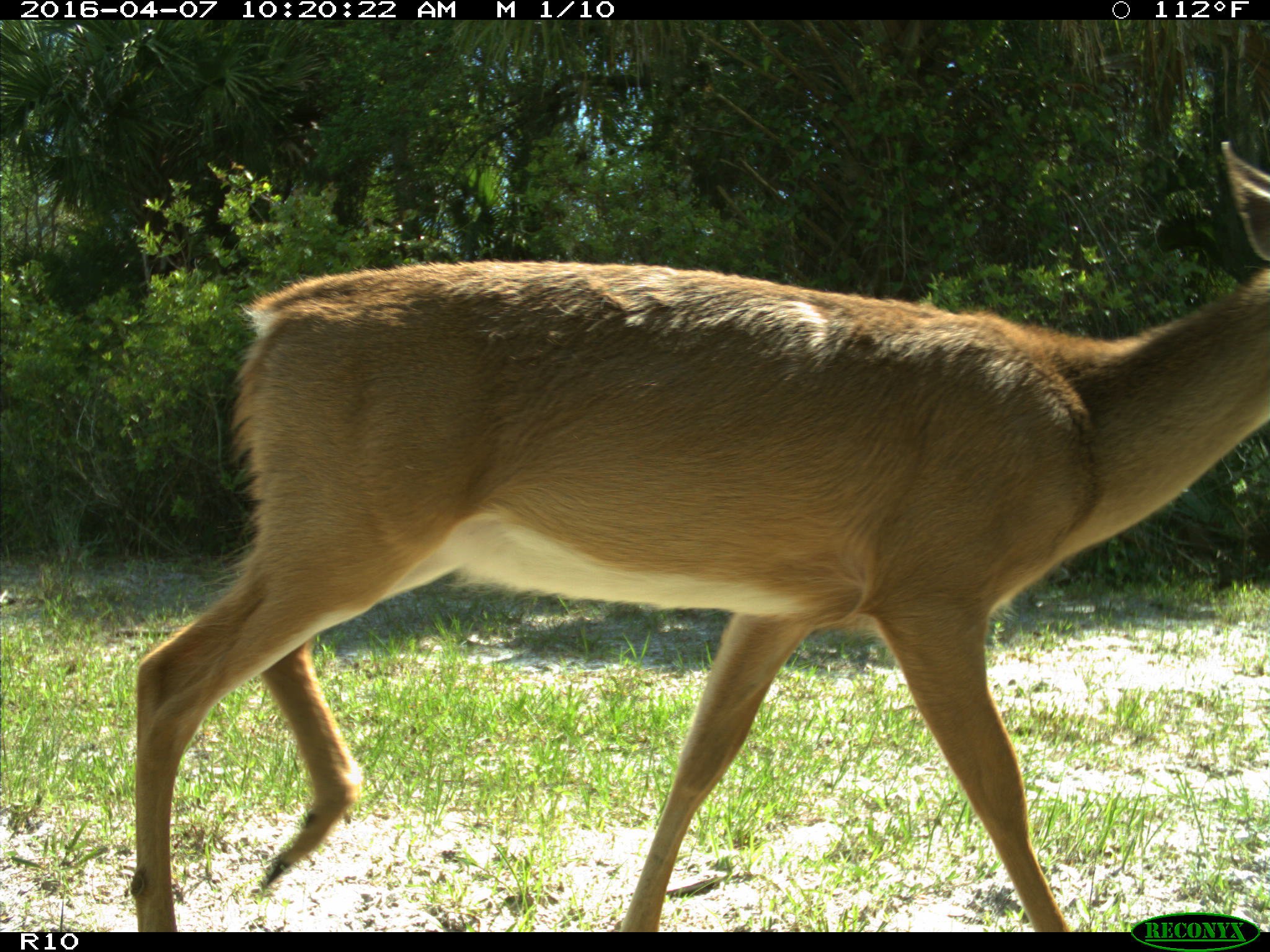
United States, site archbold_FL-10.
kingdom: Animalia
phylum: Chordata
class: Mammalia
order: Artiodactyla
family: Cervidae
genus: Odocoileus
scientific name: Odocoileus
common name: deer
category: unidentified deer